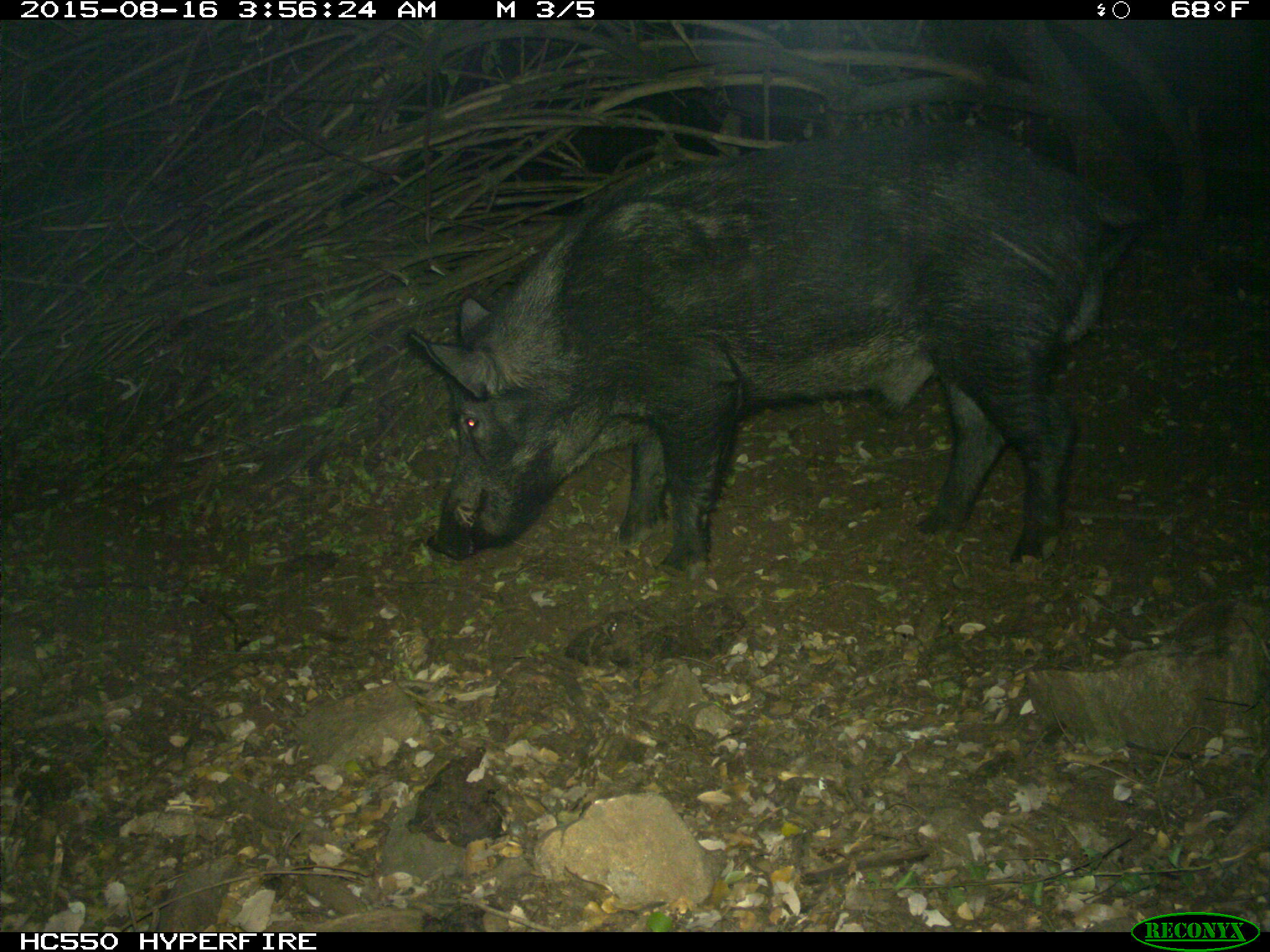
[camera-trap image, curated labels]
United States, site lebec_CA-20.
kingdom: Animalia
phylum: Chordata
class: Mammalia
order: Artiodactyla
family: Suidae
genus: Sus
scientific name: Sus scrofa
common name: wild boar